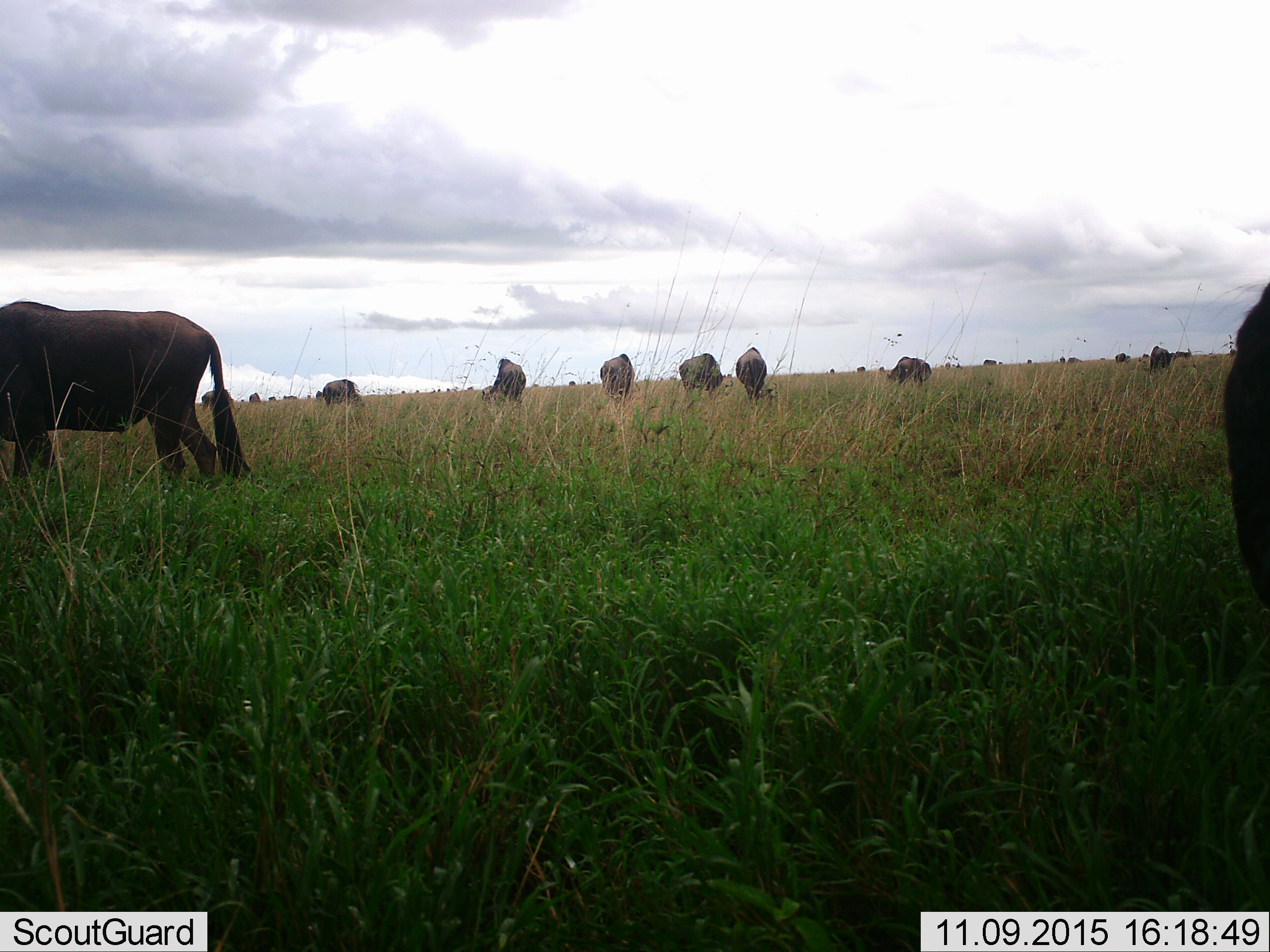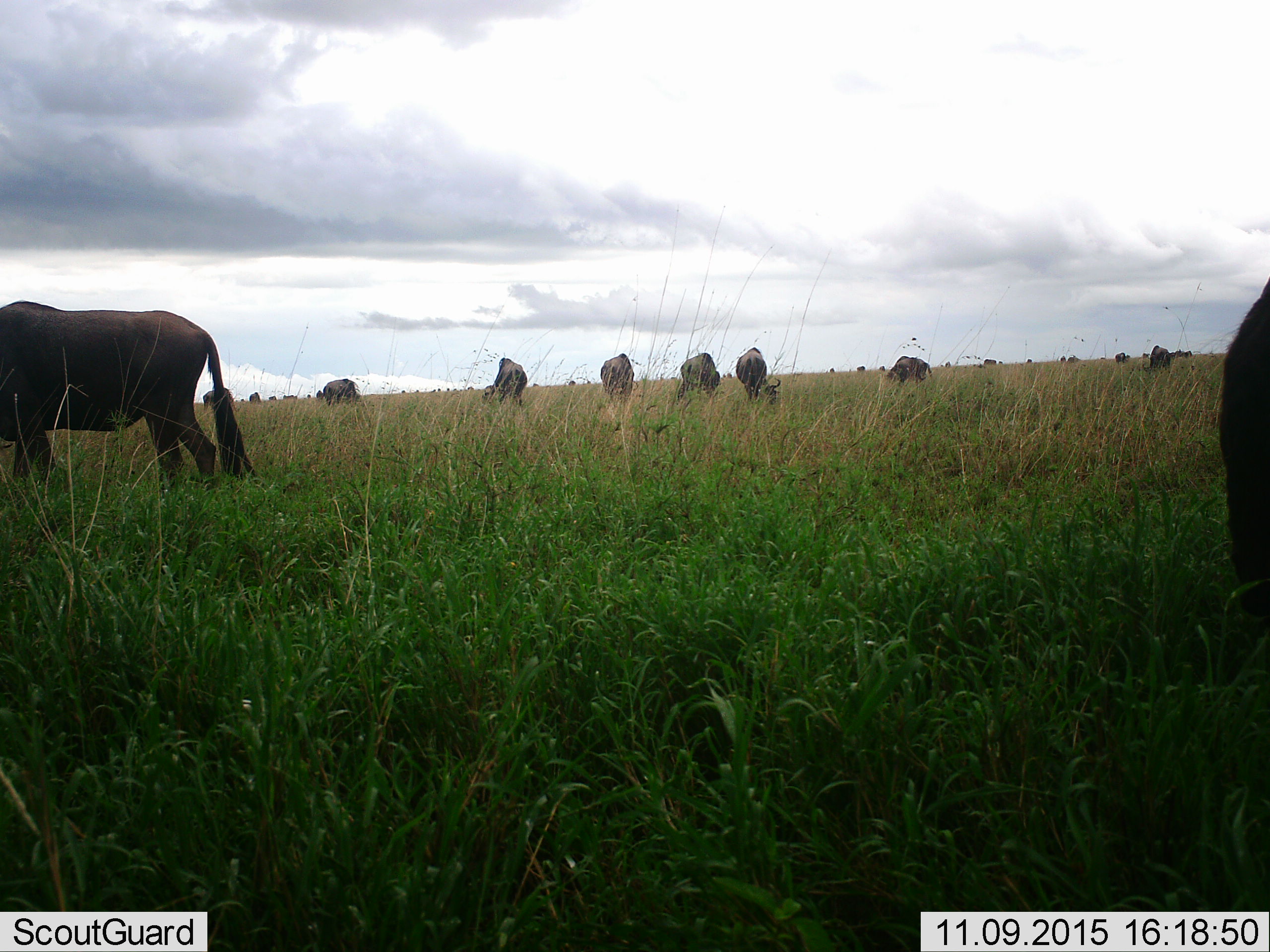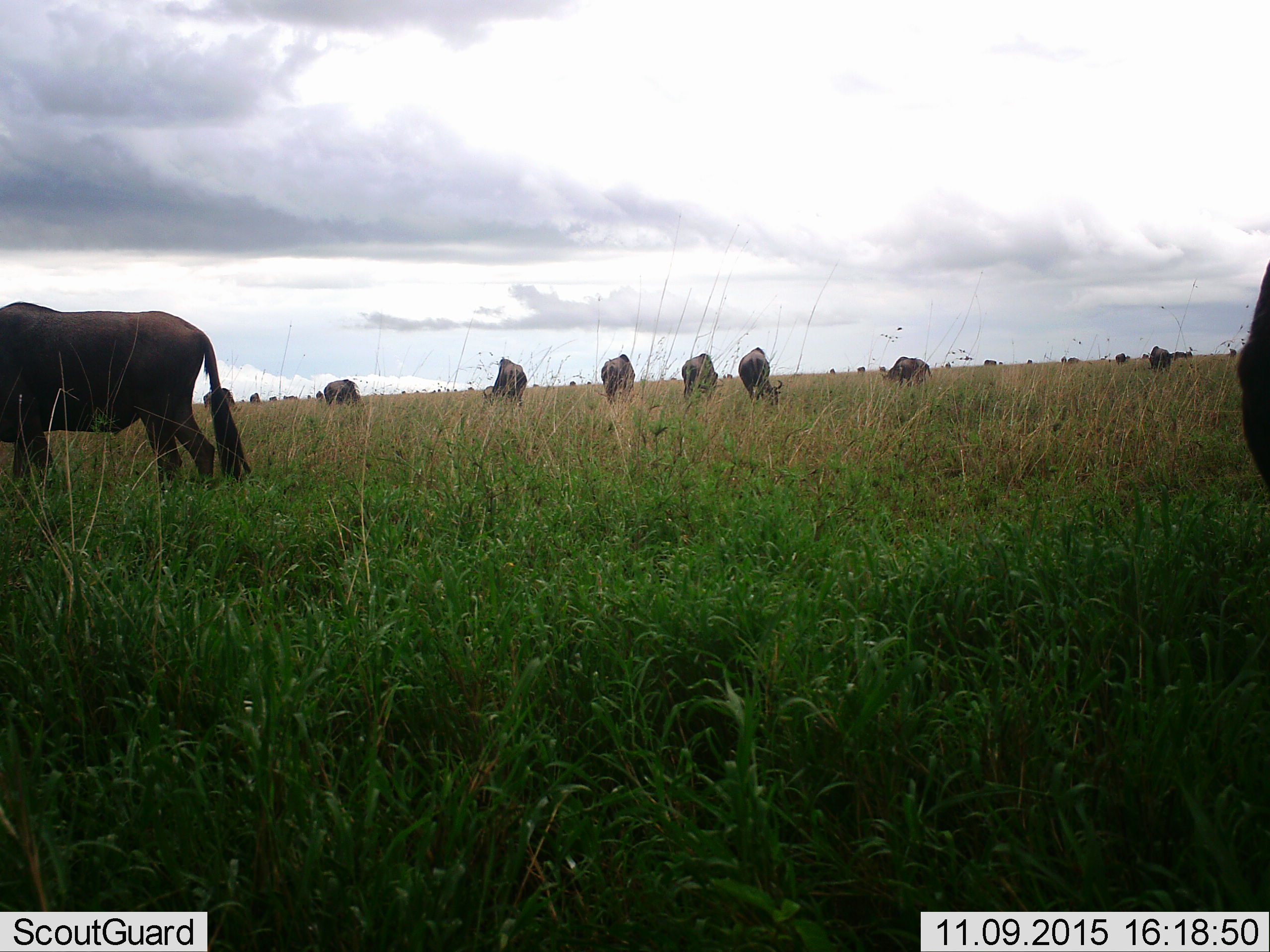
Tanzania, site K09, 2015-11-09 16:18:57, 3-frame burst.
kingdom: Animalia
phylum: Chordata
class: Mammalia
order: Artiodactyla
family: Bovidae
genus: Connochaetes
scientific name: Connochaetes taurinus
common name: blue wildebeest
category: wildebeest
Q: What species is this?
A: Wildebeest (blue wildebeest) (Connochaetes taurinus).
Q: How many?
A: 11-50.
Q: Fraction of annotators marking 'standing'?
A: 17%.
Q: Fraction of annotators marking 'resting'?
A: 0%.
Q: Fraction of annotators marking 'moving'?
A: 17%.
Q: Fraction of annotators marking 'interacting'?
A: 0%.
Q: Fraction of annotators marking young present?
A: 0%.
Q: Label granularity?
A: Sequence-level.